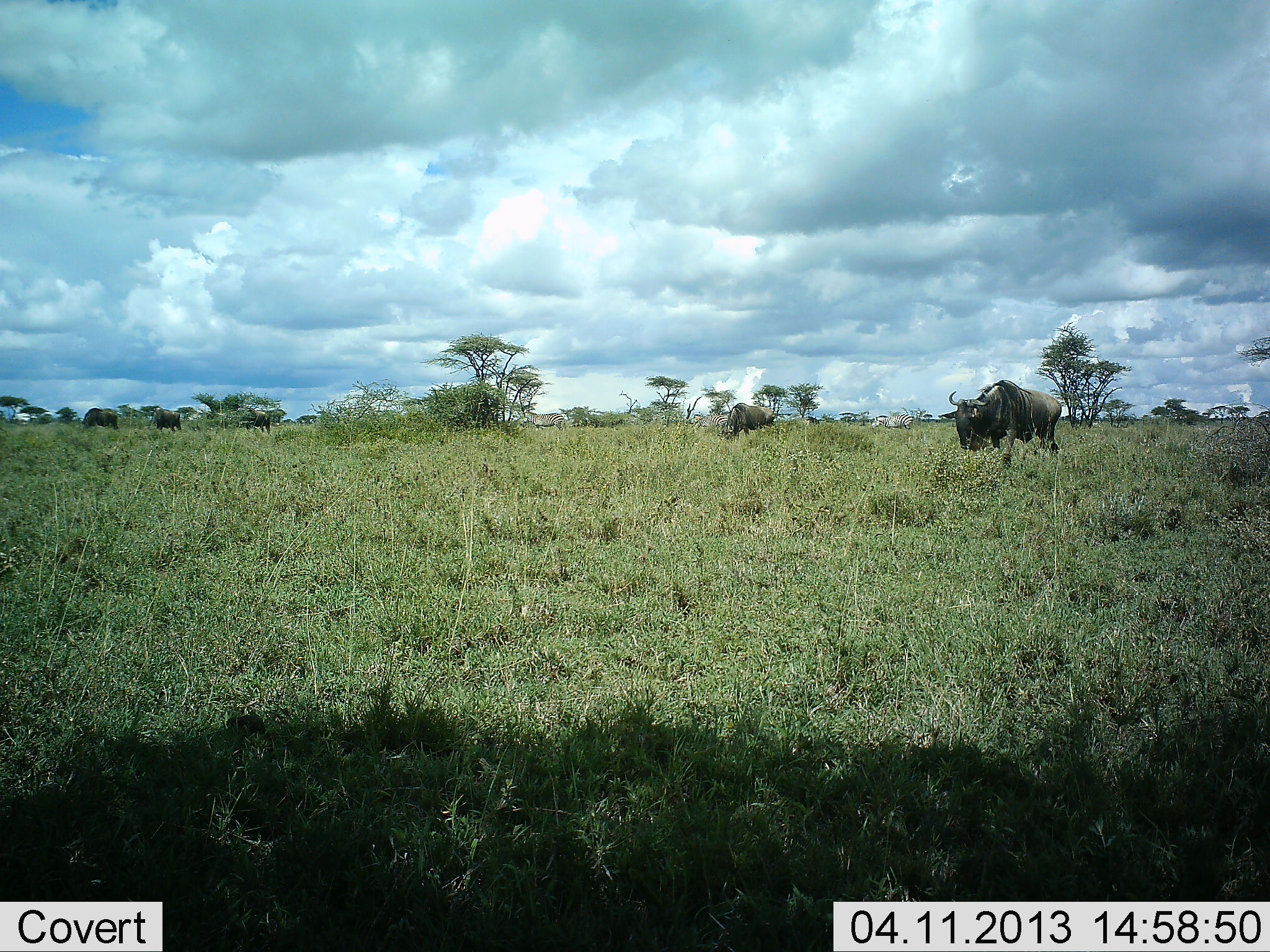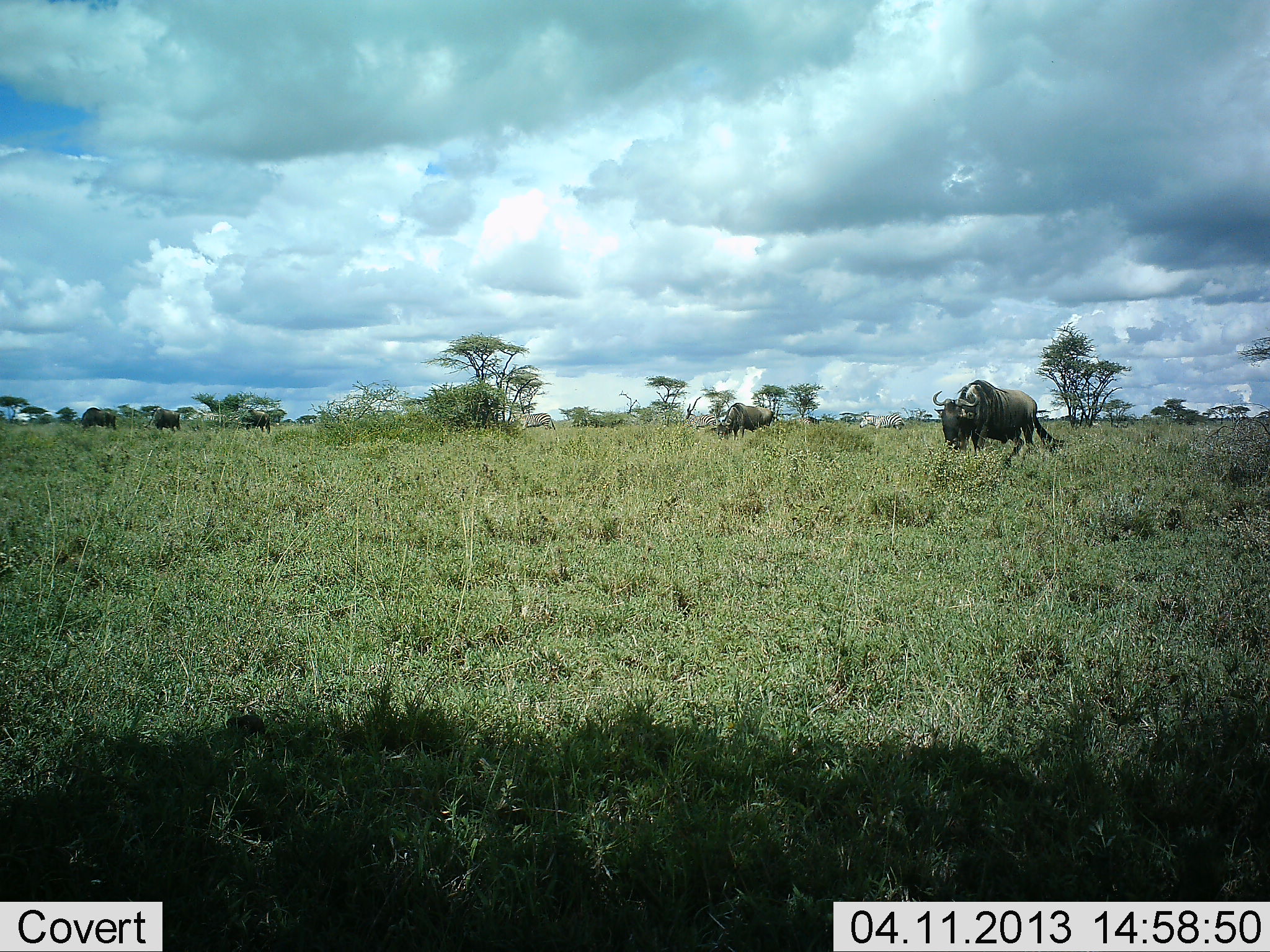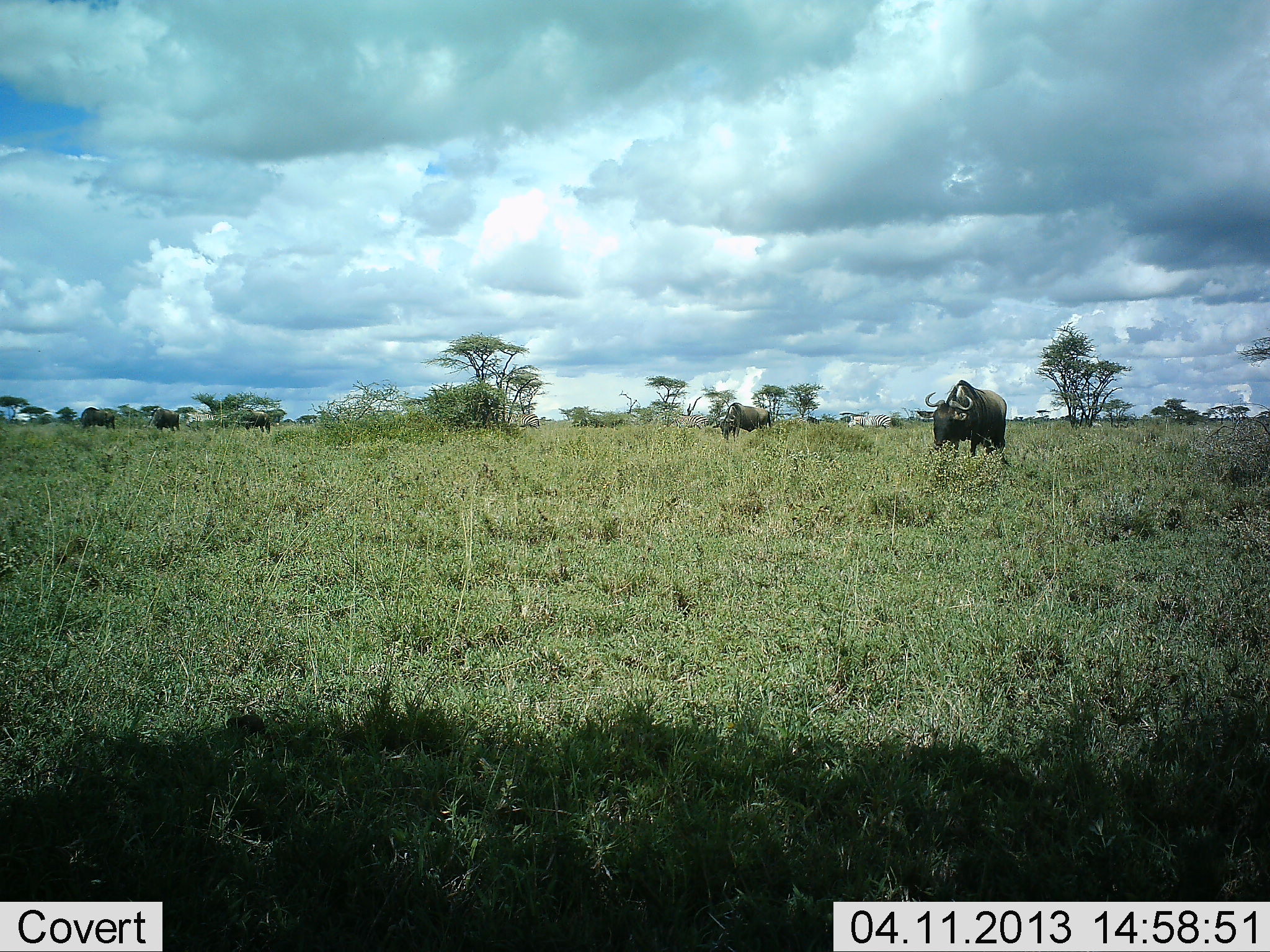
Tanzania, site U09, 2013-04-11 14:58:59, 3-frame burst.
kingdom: Animalia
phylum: Chordata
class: Mammalia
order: Artiodactyla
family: Bovidae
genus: Connochaetes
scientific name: Connochaetes taurinus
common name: blue wildebeest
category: wildebeest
Wildebeest (blue wildebeest) (Connochaetes taurinus), count 5. Behavior (volunteer vote fractions): standing 22%, resting 0%, moving 62%, interacting 0%. Young present (vote fraction): 3%. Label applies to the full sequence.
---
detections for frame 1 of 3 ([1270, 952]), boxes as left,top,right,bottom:
animal: 938,380,1064,470; 722,404,780,441; 869,413,914,433; 82,407,119,430; 523,411,565,431; 244,409,271,433; 154,408,181,430; 694,415,727,432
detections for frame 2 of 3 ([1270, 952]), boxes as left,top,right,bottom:
animal: 932,379,1066,463; 719,403,774,440; 81,407,117,430; 149,407,181,432; 857,414,904,431; 241,409,272,434; 518,413,556,430; 683,416,718,430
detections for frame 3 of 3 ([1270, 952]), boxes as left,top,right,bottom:
animal: 924,380,1009,461; 719,402,772,443; 147,407,183,433; 80,406,117,430; 846,413,892,429; 505,412,542,430; 674,413,709,430; 249,410,272,435; 185,412,214,425